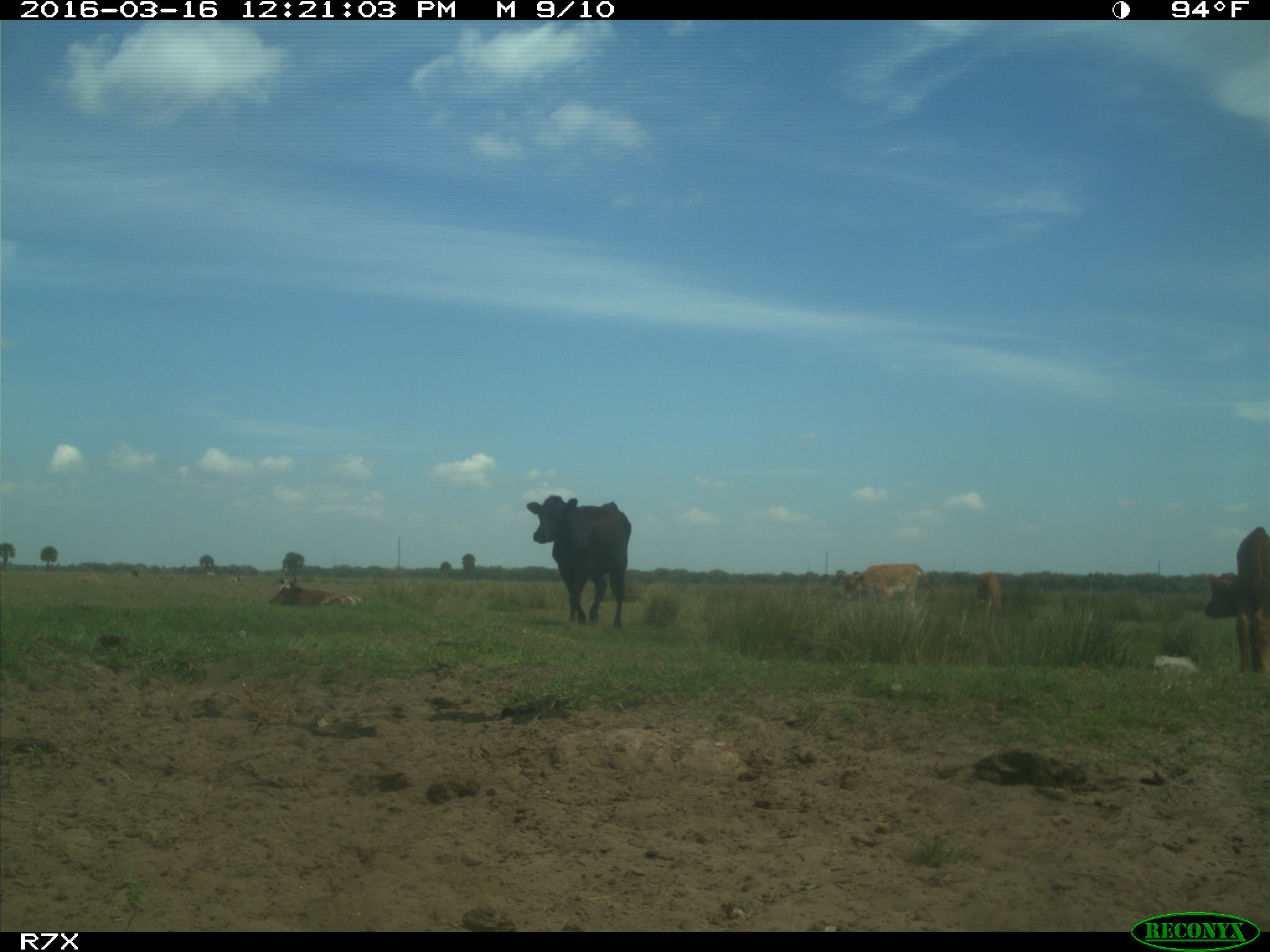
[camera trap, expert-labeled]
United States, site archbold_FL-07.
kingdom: Animalia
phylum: Chordata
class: Mammalia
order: Artiodactyla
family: Bovidae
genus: Bos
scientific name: Bos taurus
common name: domestic cow